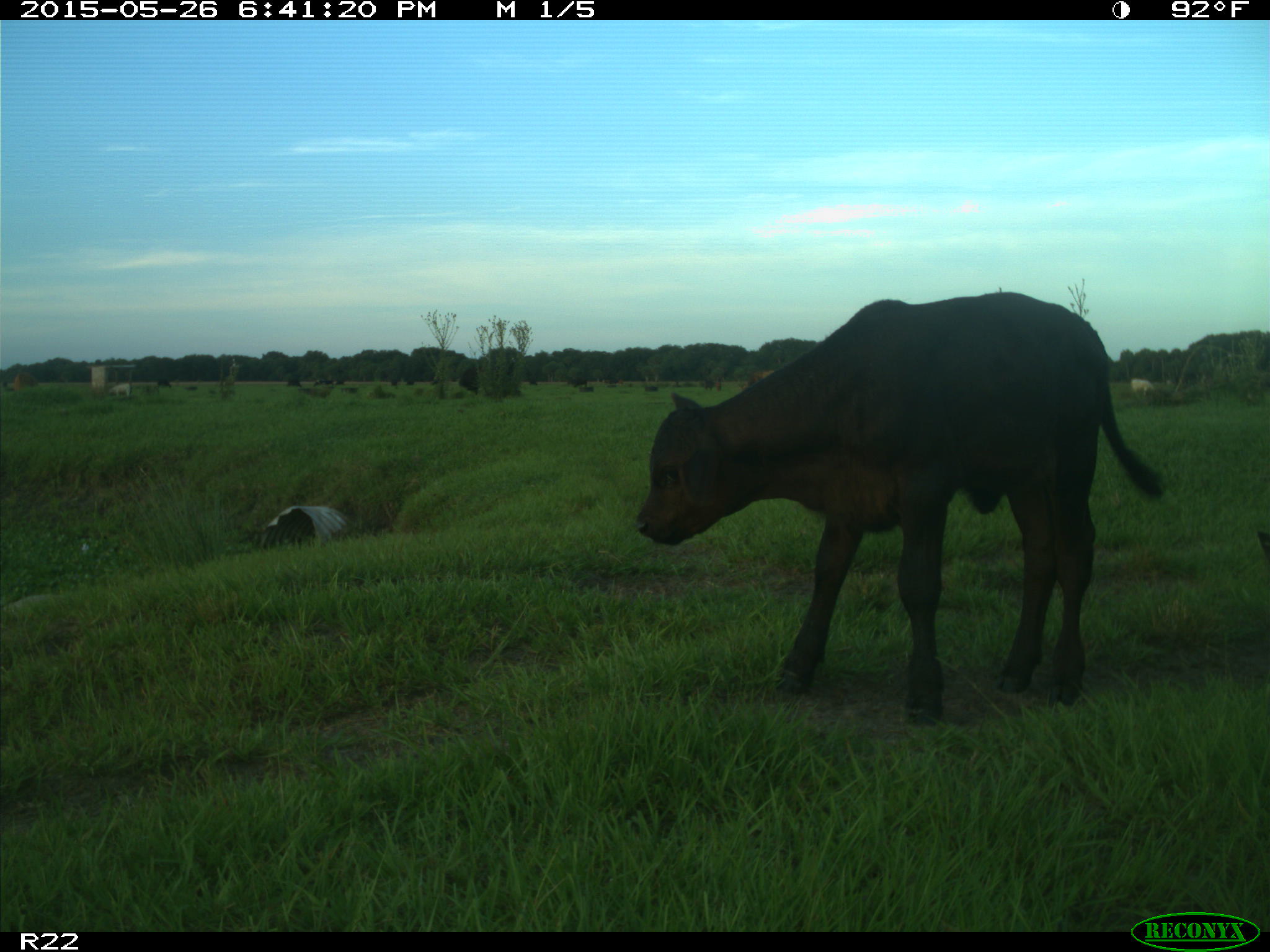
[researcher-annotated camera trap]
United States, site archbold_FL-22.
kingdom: Animalia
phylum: Chordata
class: Mammalia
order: Artiodactyla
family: Bovidae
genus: Bos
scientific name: Bos taurus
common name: domestic cow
Bos taurus (domestic cow).